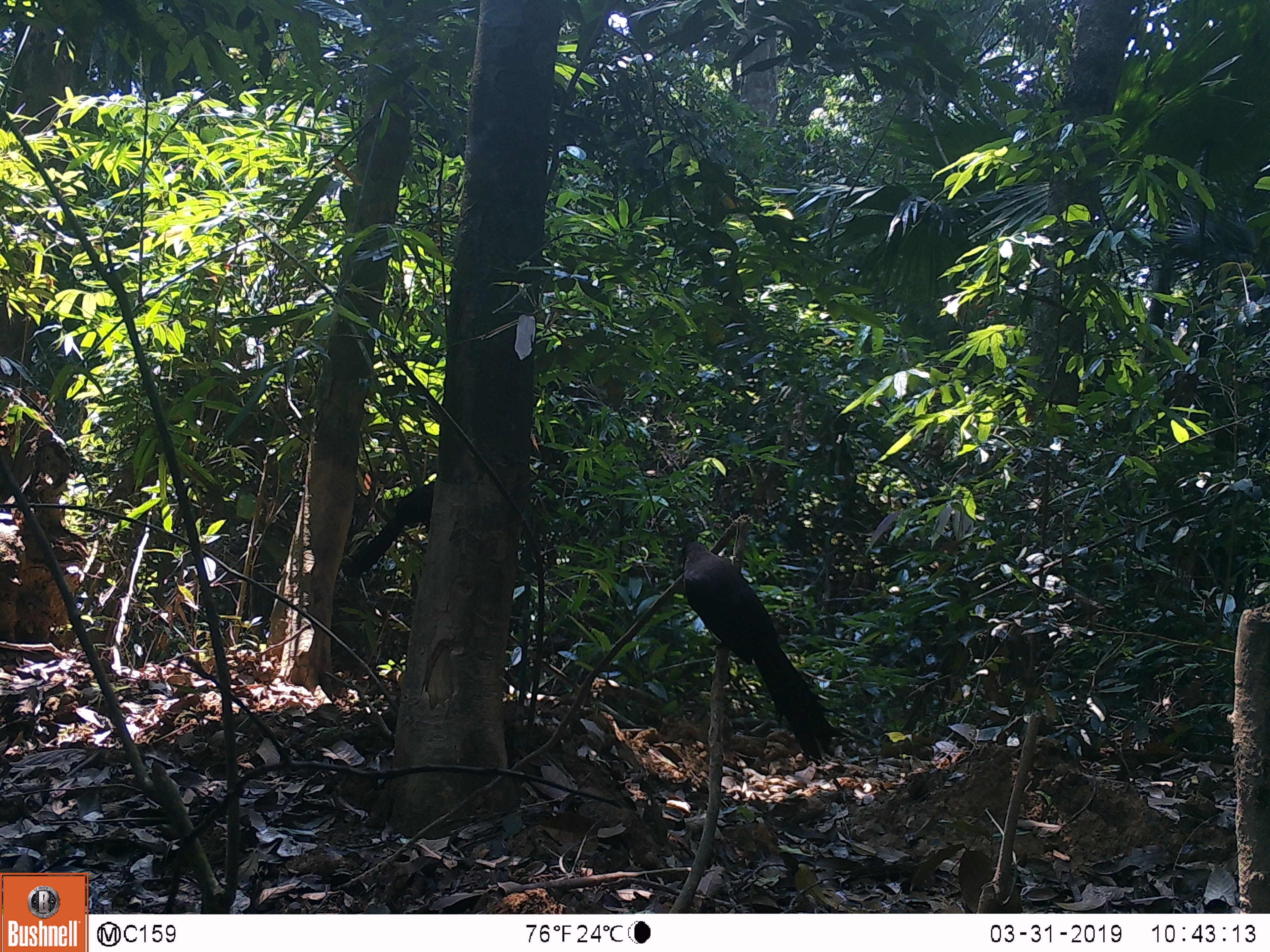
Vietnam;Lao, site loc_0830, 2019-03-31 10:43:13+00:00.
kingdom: Animalia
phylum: Chordata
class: Aves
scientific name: Aves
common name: bird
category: unidentified bird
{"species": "unidentified bird (bird) (Aves)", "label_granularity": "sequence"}